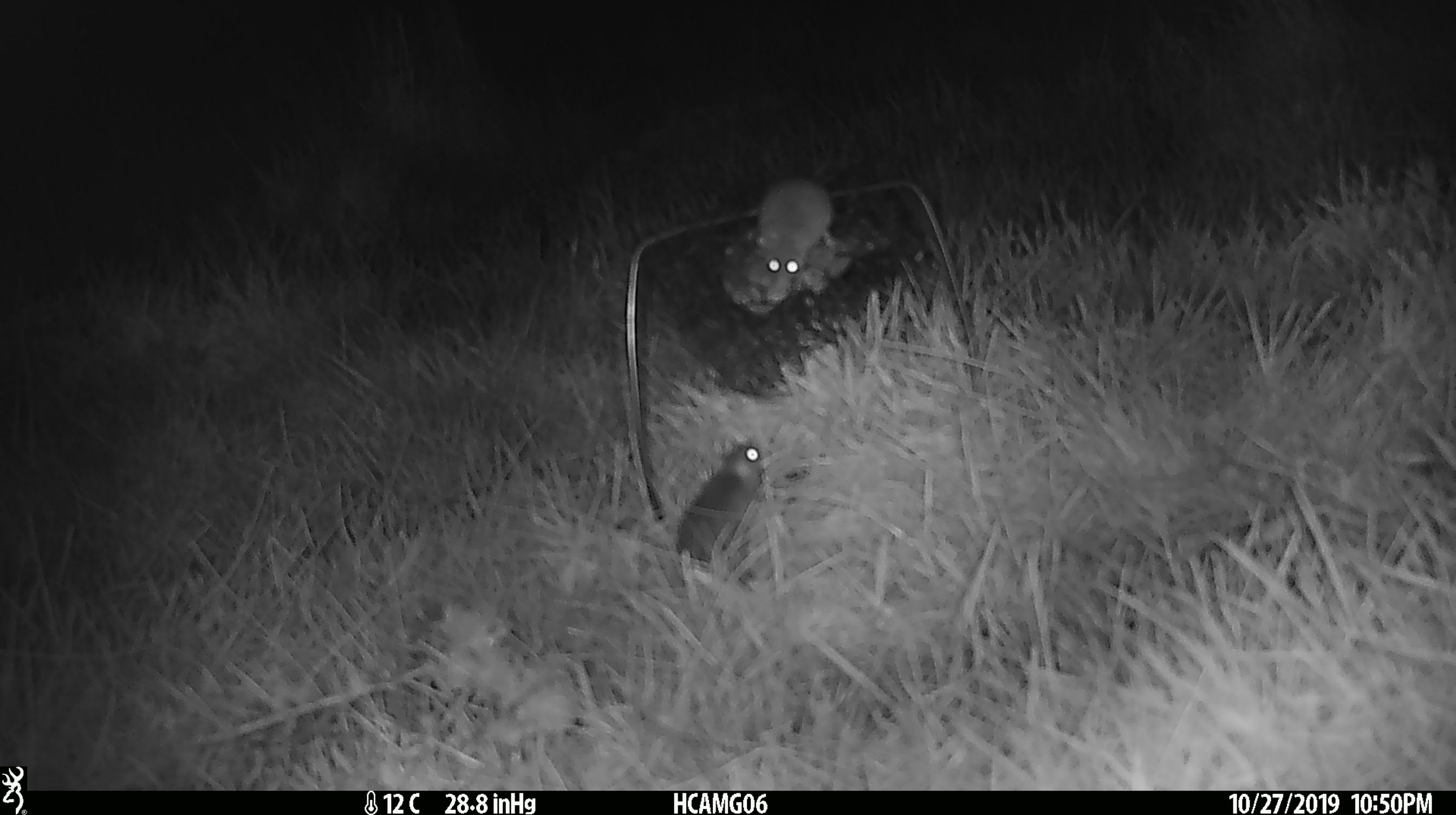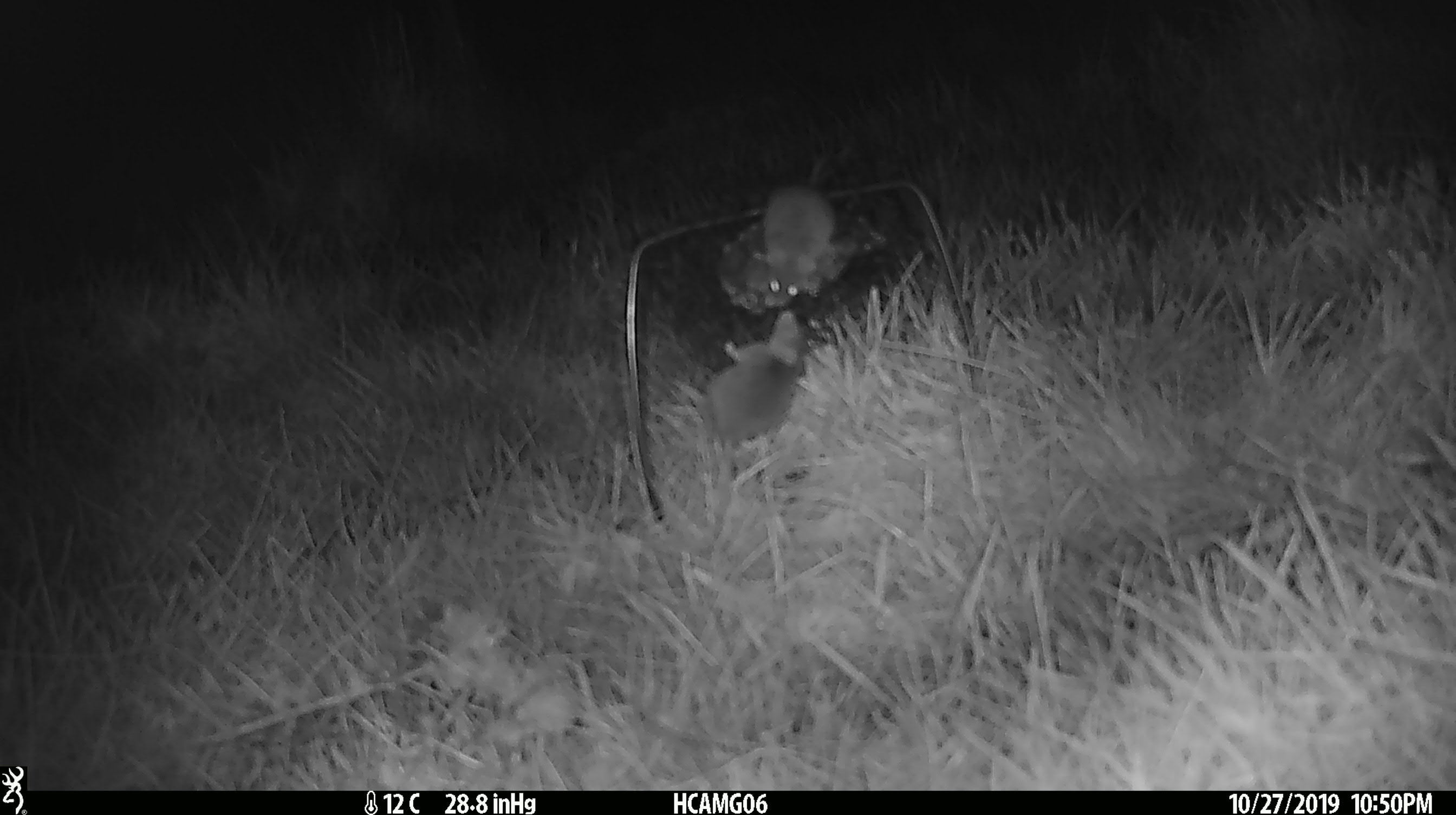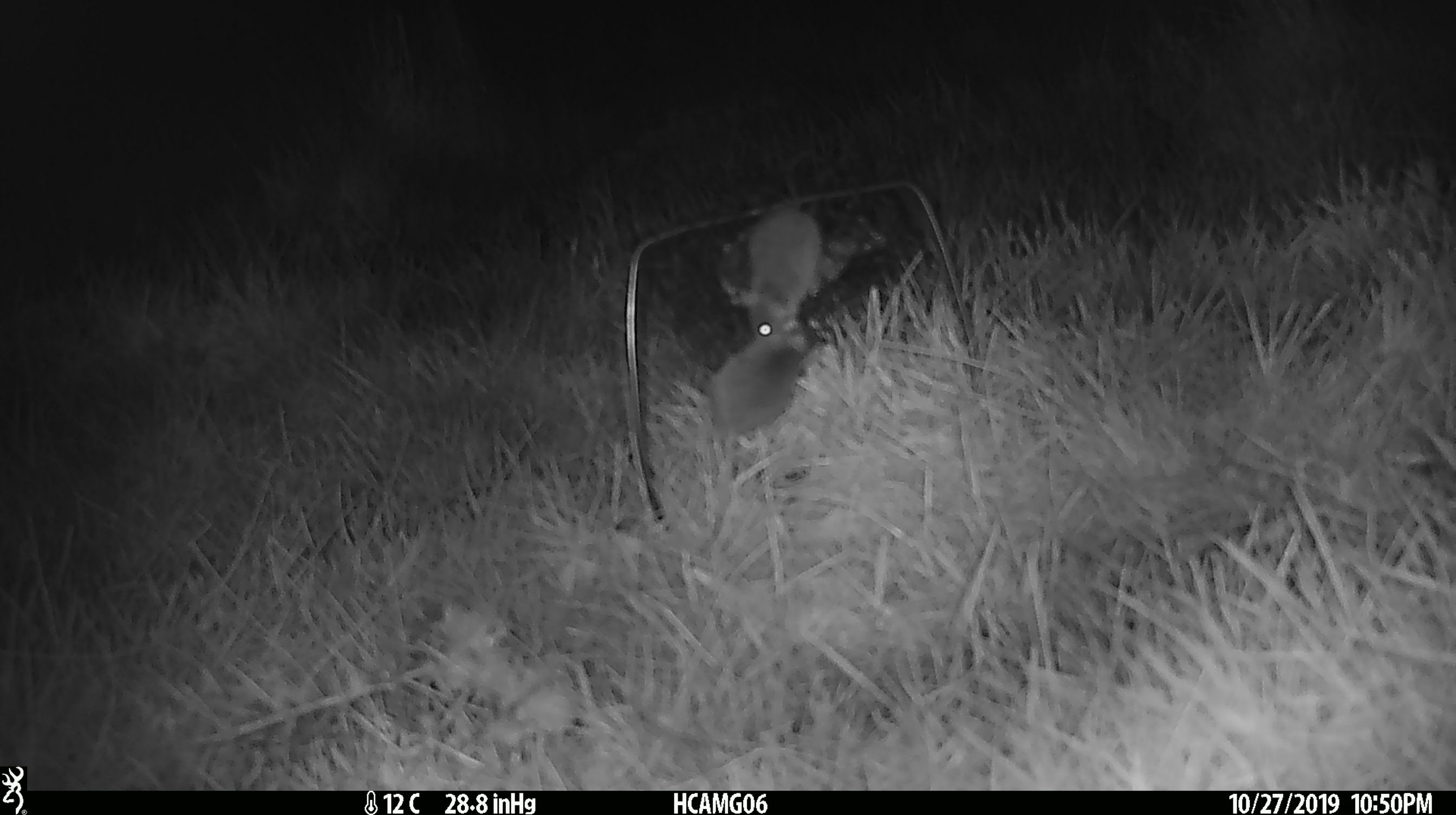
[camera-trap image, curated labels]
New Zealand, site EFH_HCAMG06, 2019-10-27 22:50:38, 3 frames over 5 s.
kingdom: Animalia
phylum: Chordata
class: Mammalia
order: Rodentia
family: Muridae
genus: Mus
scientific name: Mus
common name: mouse